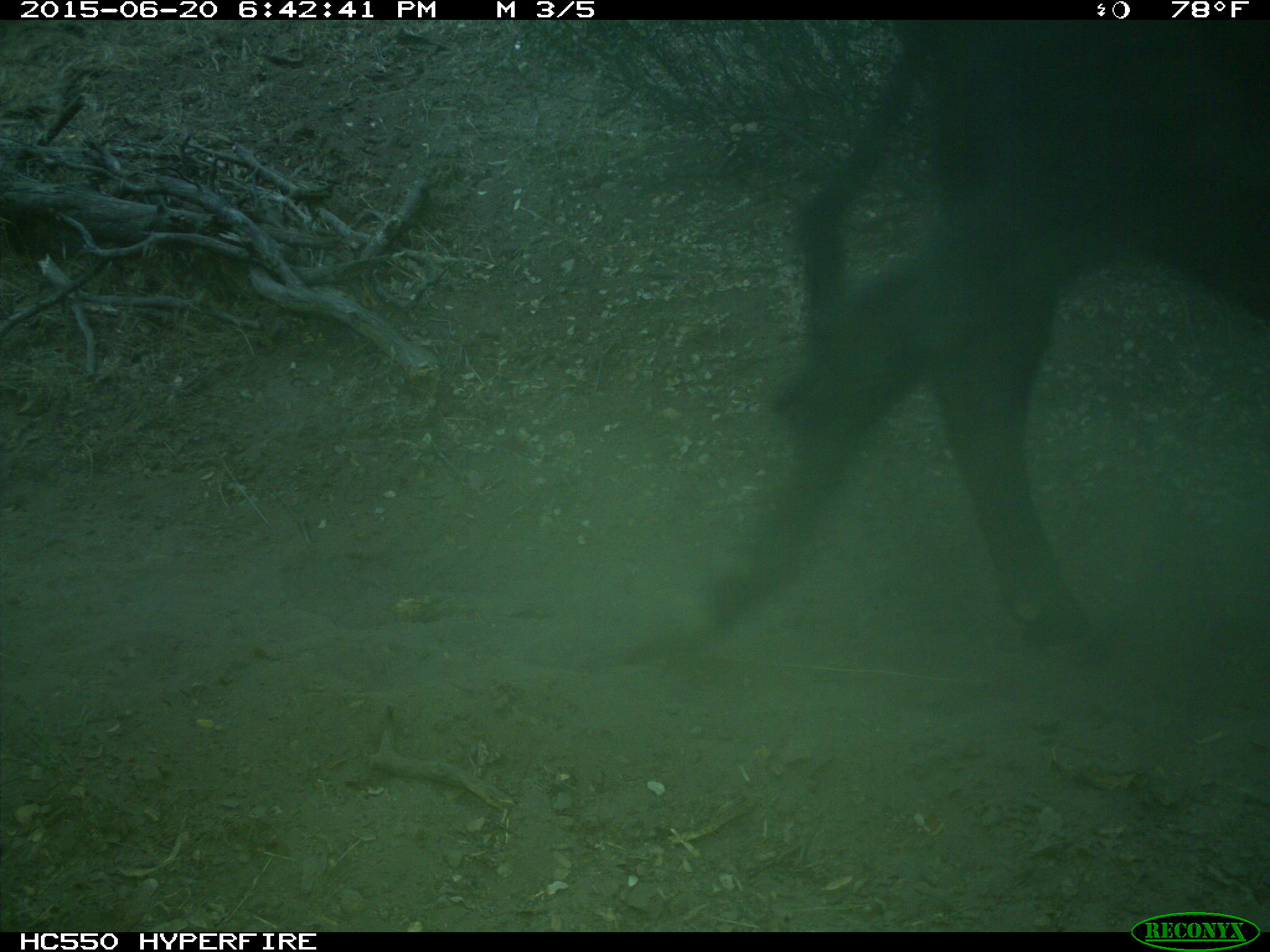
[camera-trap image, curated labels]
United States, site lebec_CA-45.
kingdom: Animalia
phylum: Chordata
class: Mammalia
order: Artiodactyla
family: Bovidae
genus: Bos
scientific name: Bos taurus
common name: domestic cow